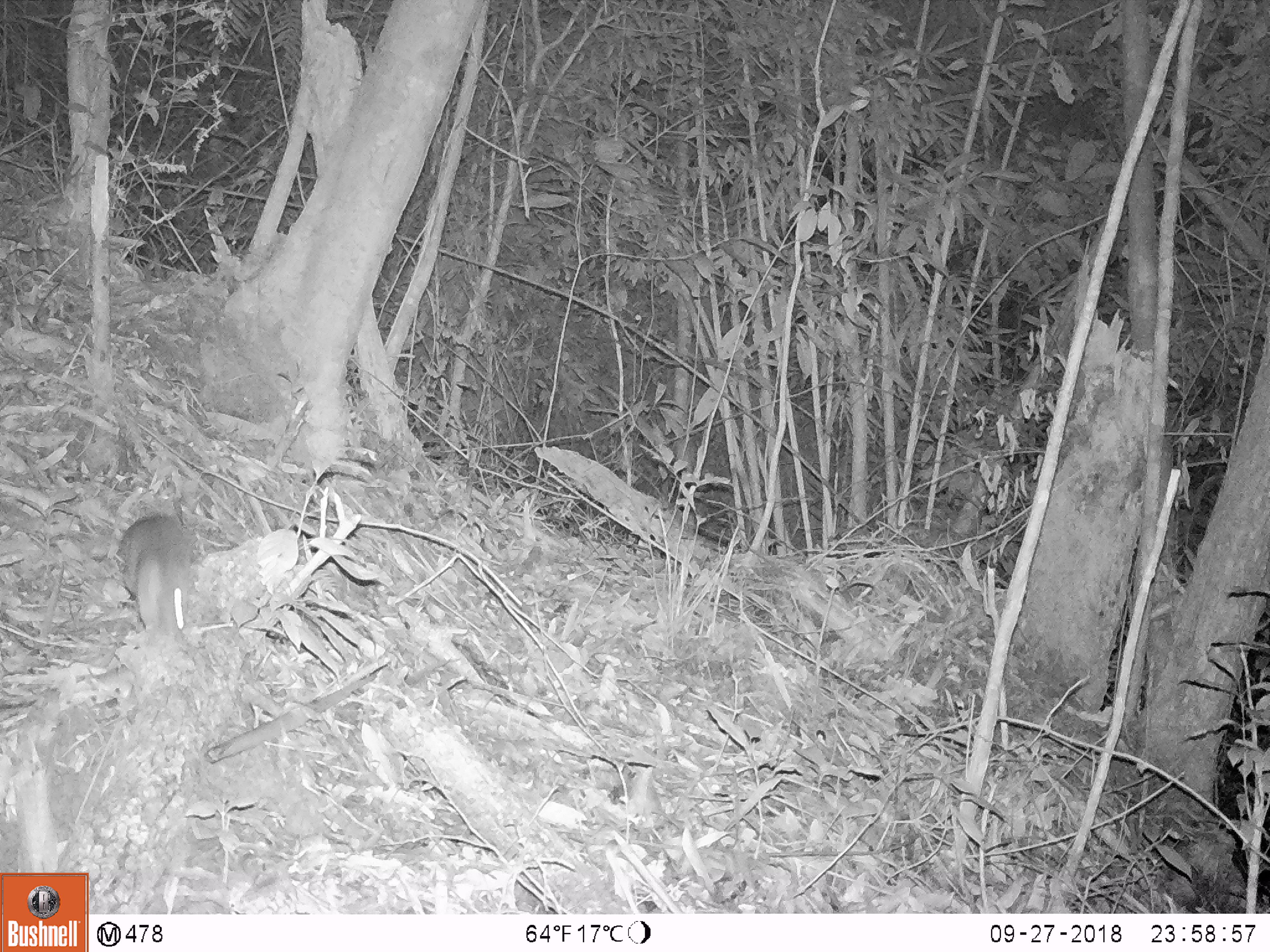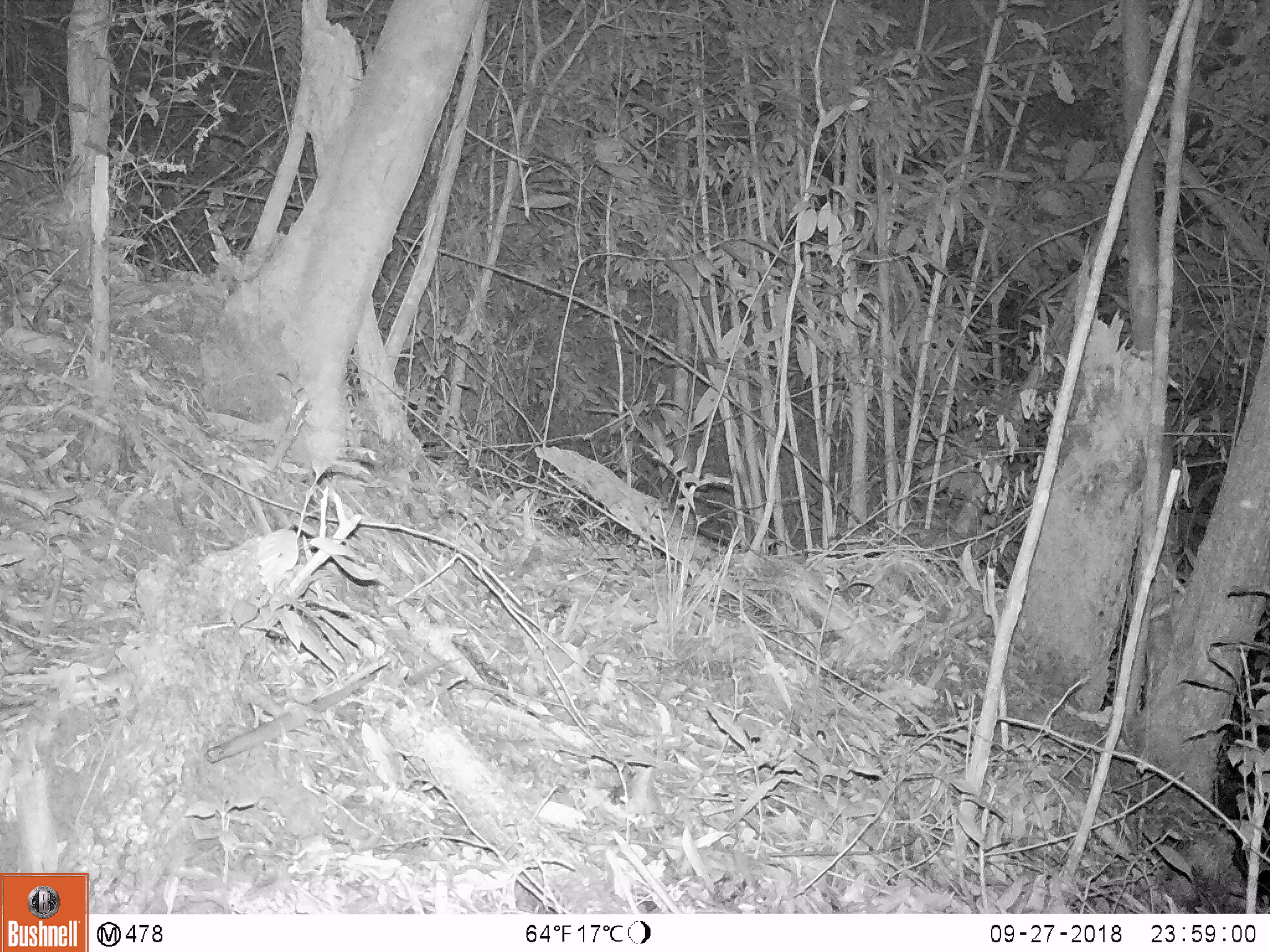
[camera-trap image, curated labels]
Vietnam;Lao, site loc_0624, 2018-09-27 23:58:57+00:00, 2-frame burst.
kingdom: Animalia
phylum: Chordata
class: Mammalia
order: Rodentia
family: Muridae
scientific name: Muridae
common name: old-world mice and rats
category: unidentified murid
Unidentified murid (old-world mice and rats) (Muridae). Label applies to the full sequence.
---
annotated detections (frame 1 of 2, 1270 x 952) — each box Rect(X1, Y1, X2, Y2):
unidentified murid: Rect(117, 512, 189, 638)